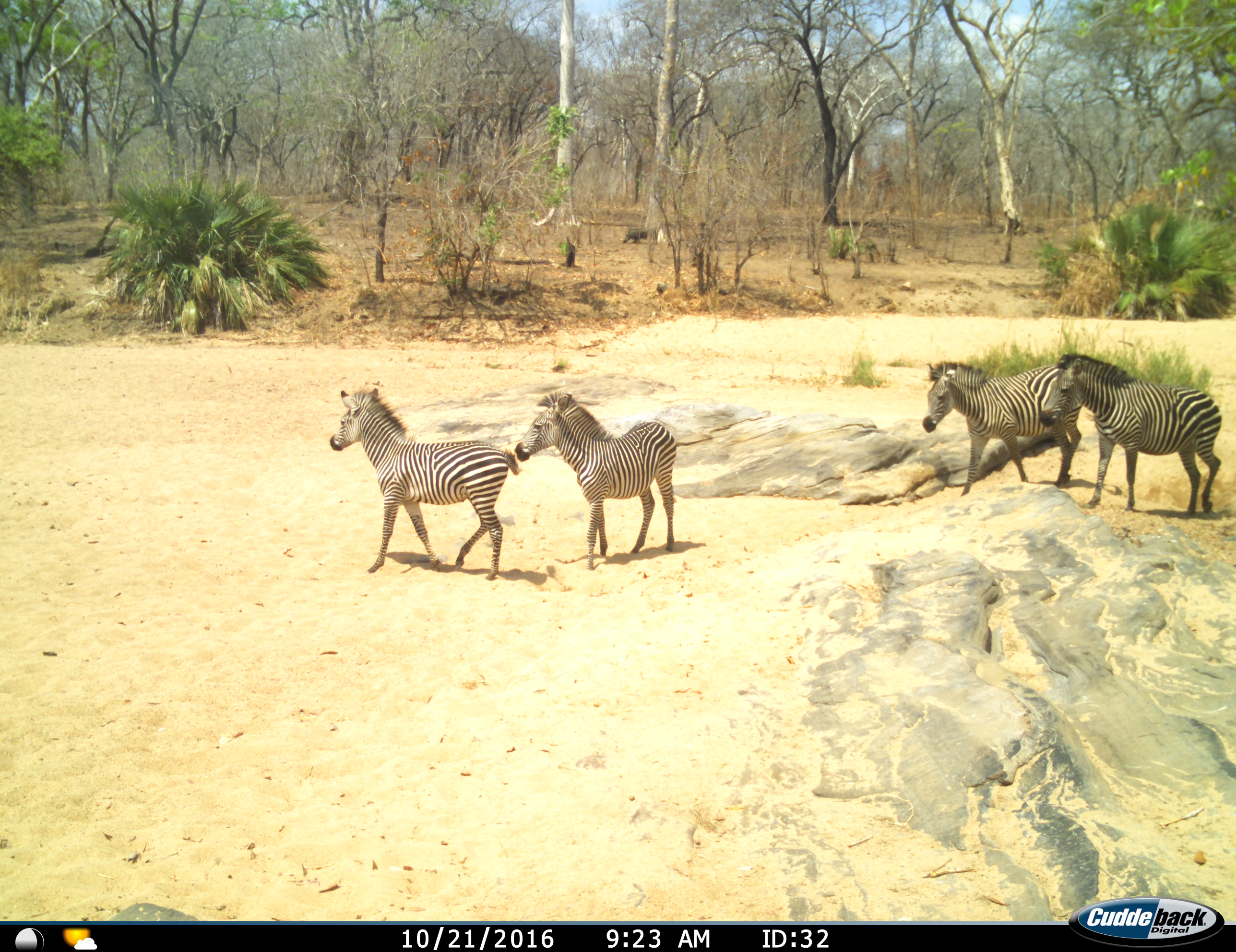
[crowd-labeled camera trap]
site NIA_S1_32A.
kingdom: Animalia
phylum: Chordata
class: Mammalia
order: Perissodactyla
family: Equidae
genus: Equus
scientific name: Equus quagga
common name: plains zebra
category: zebraplains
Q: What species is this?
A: Zebraplains (plains zebra) (Equus quagga).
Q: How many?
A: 4.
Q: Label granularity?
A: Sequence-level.